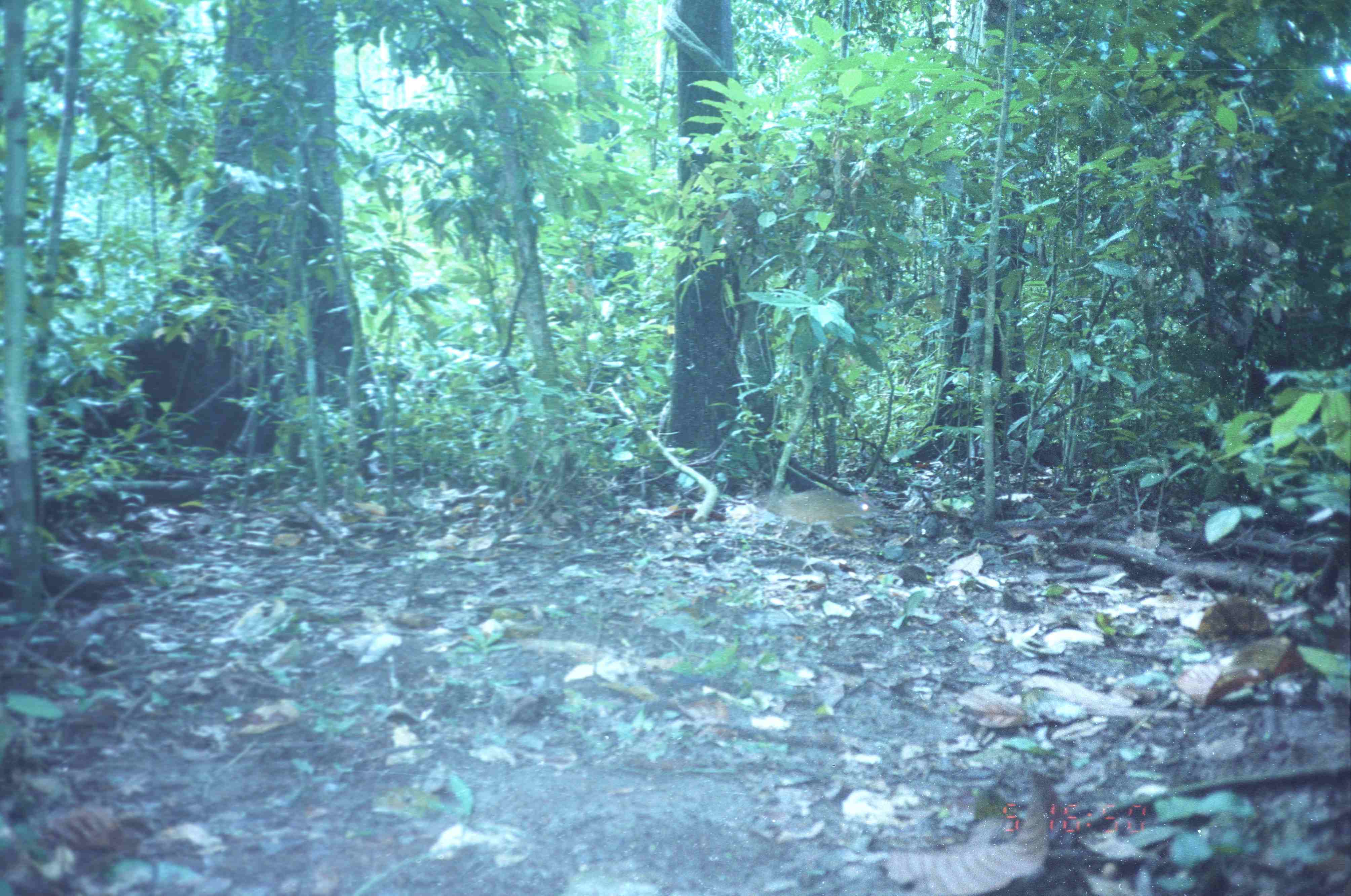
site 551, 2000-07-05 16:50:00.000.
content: unidentified animal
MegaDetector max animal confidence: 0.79